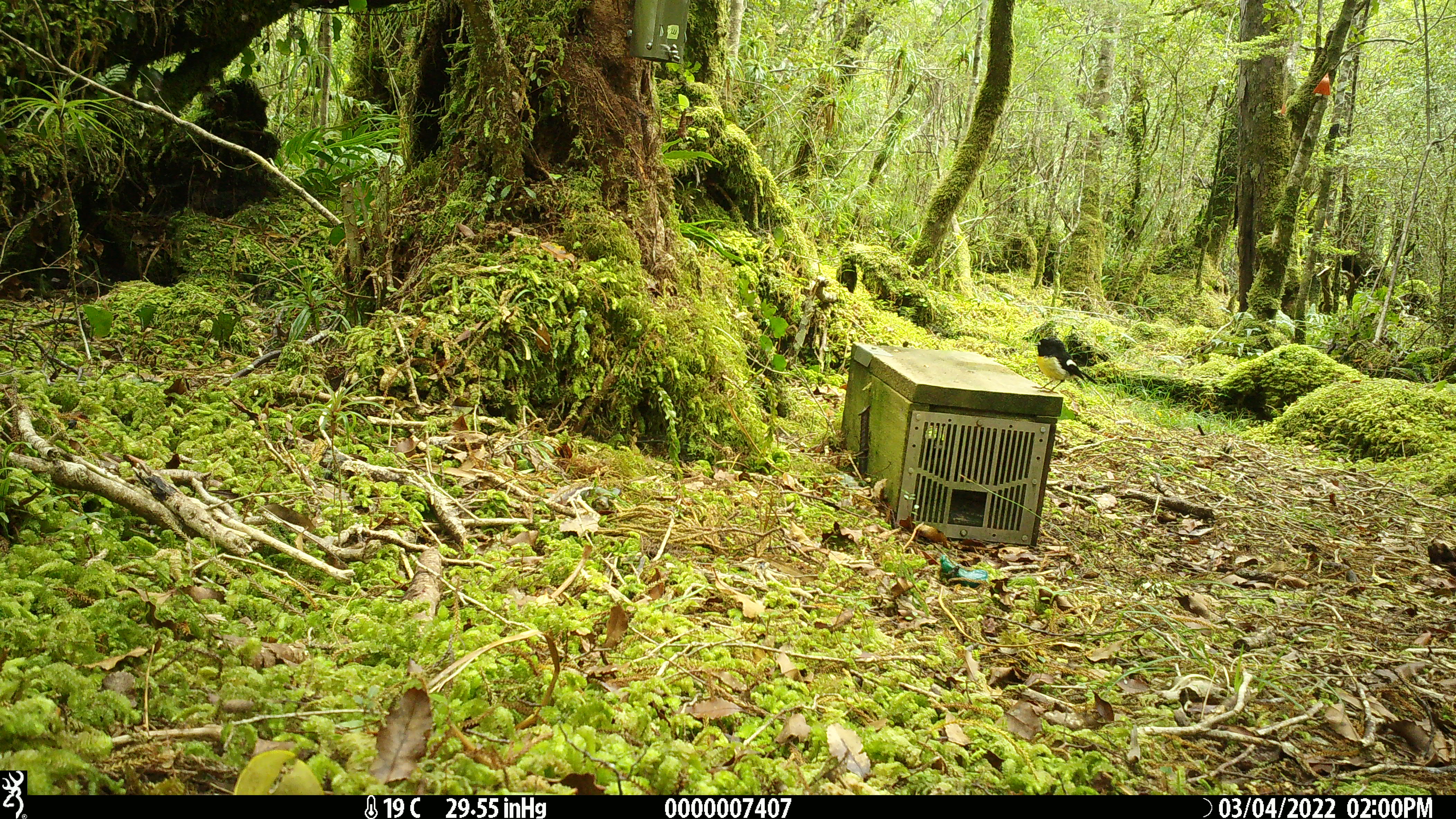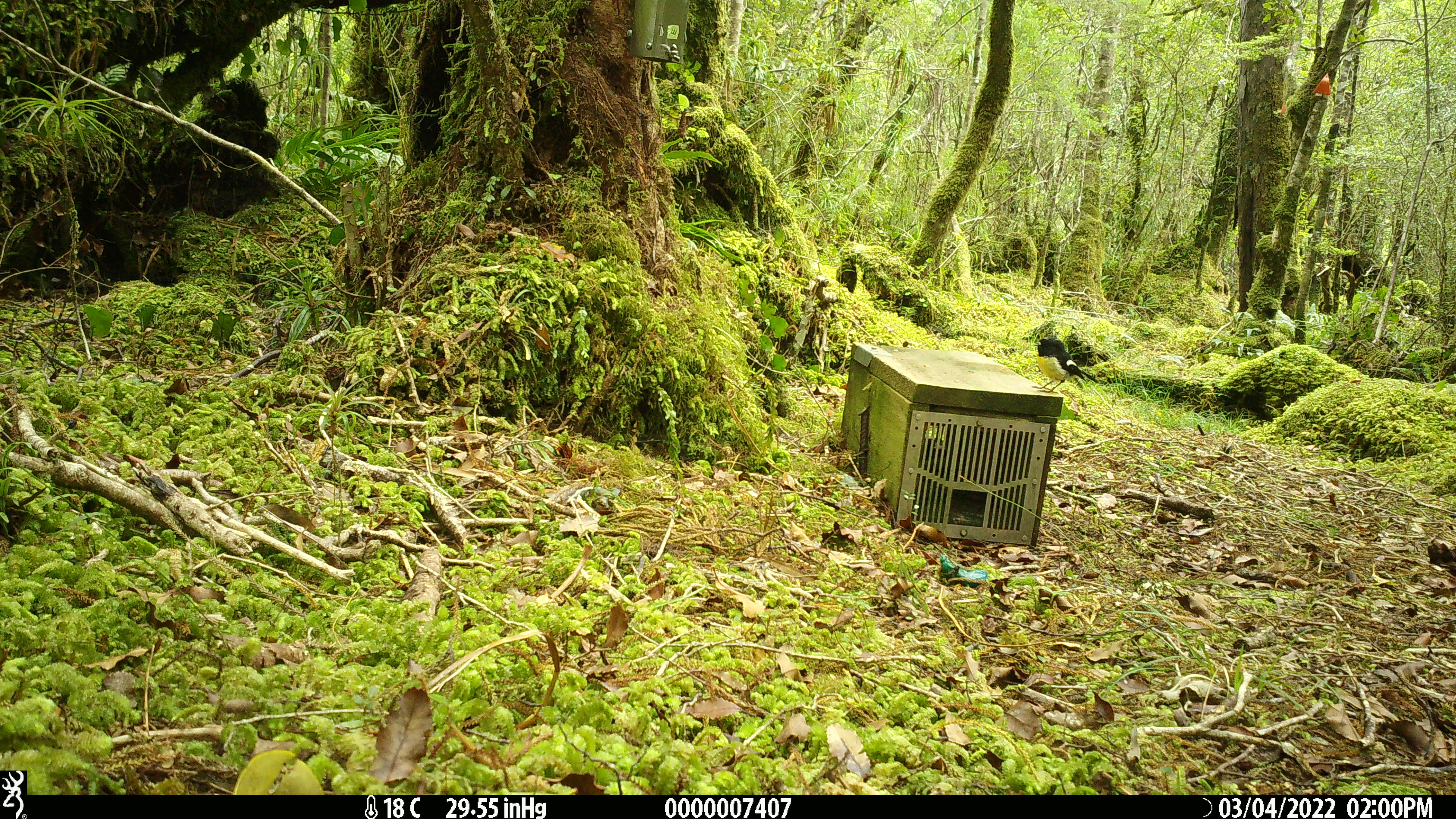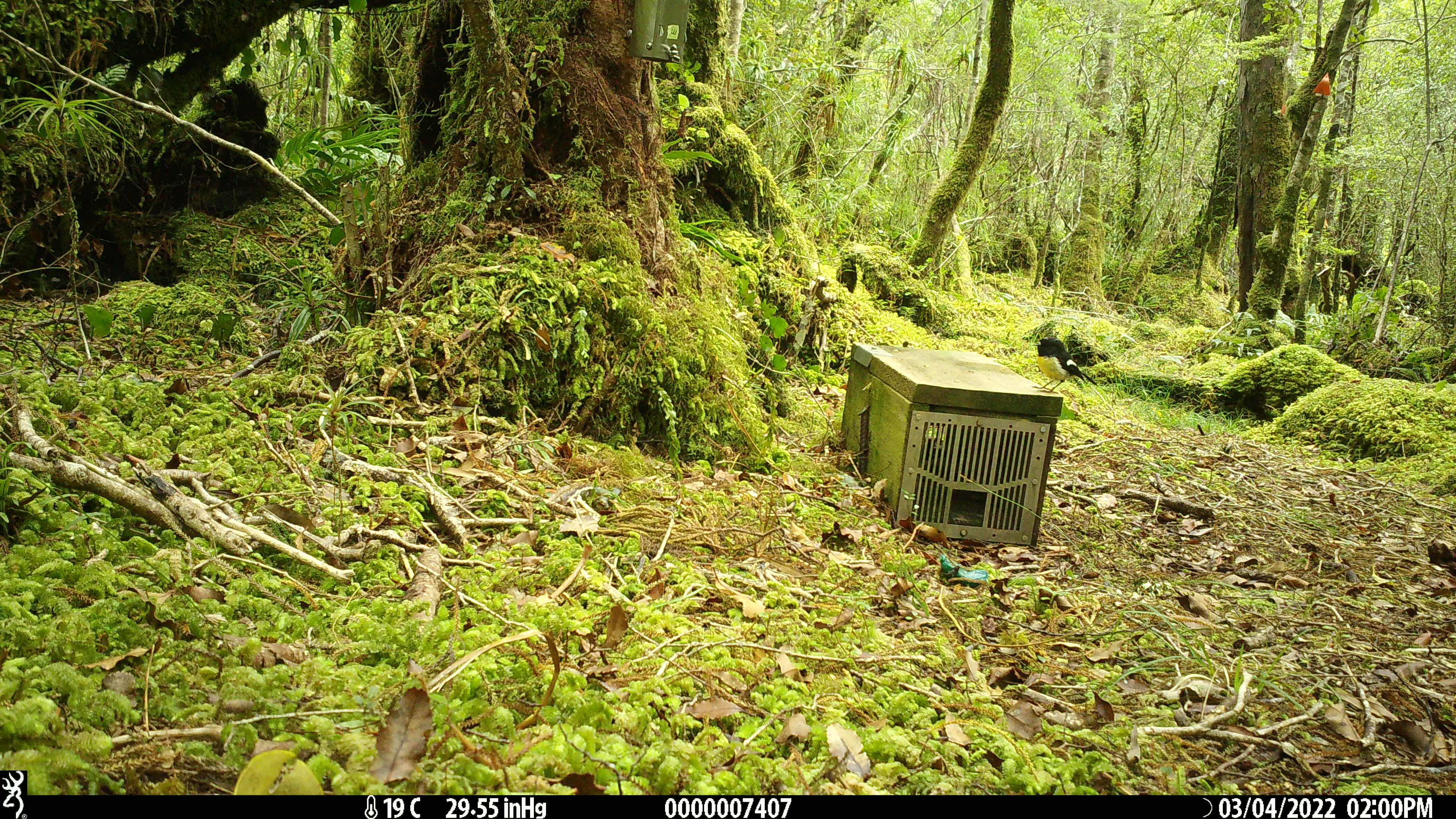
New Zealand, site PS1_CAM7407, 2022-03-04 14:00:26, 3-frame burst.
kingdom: Animalia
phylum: Chordata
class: Aves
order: Passeriformes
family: Petroicidae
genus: Petroica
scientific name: Petroica macrocephala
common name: tomtit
Tomtit (Petroica macrocephala).